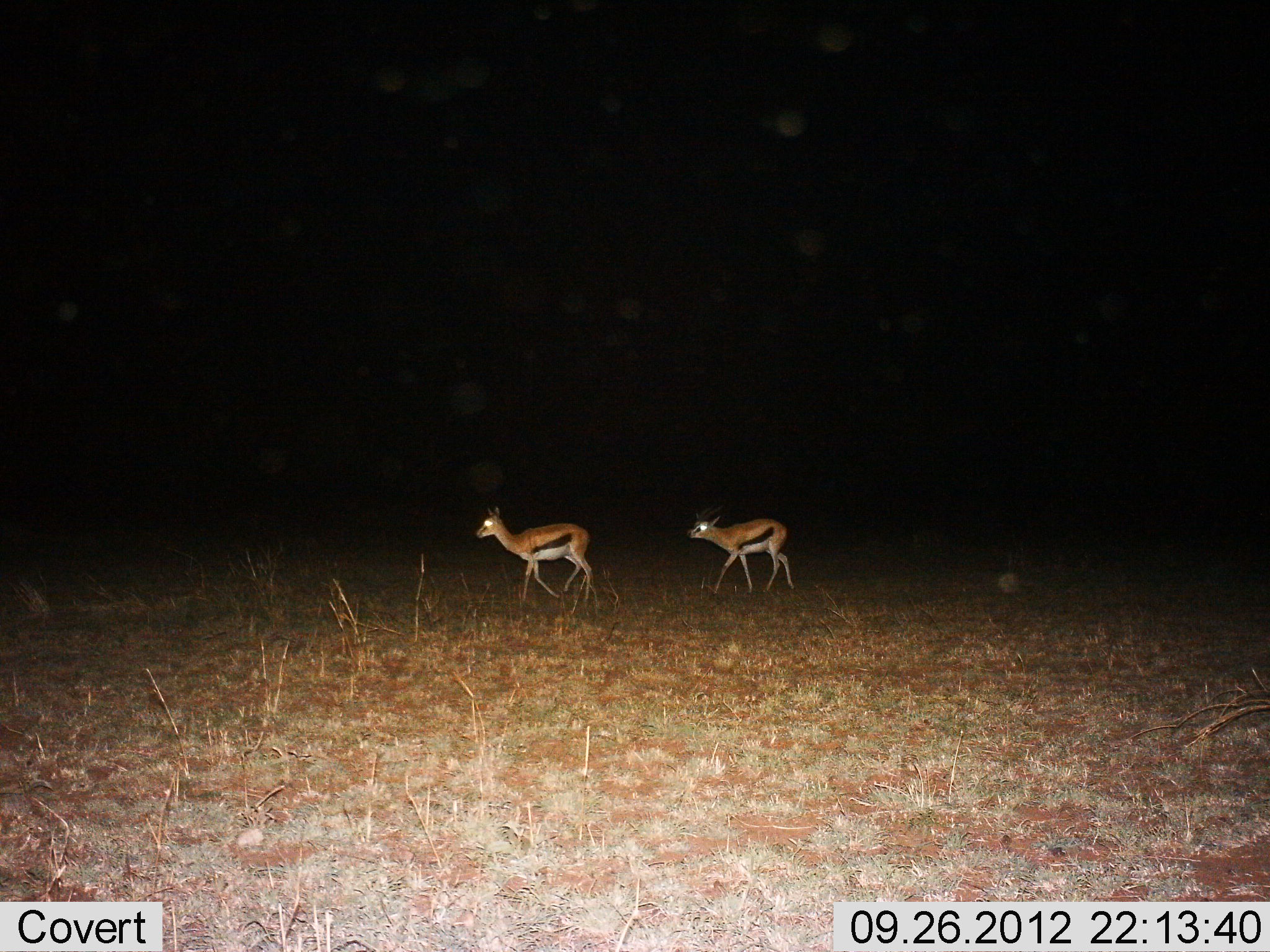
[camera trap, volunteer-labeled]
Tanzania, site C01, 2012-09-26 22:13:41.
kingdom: Animalia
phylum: Chordata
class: Mammalia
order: Artiodactyla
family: Bovidae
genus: Eudorcas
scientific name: Eudorcas thomsonii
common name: thomson's gazelle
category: gazellethomsons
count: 2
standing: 10%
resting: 0%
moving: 90%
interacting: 0%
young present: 10%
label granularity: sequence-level